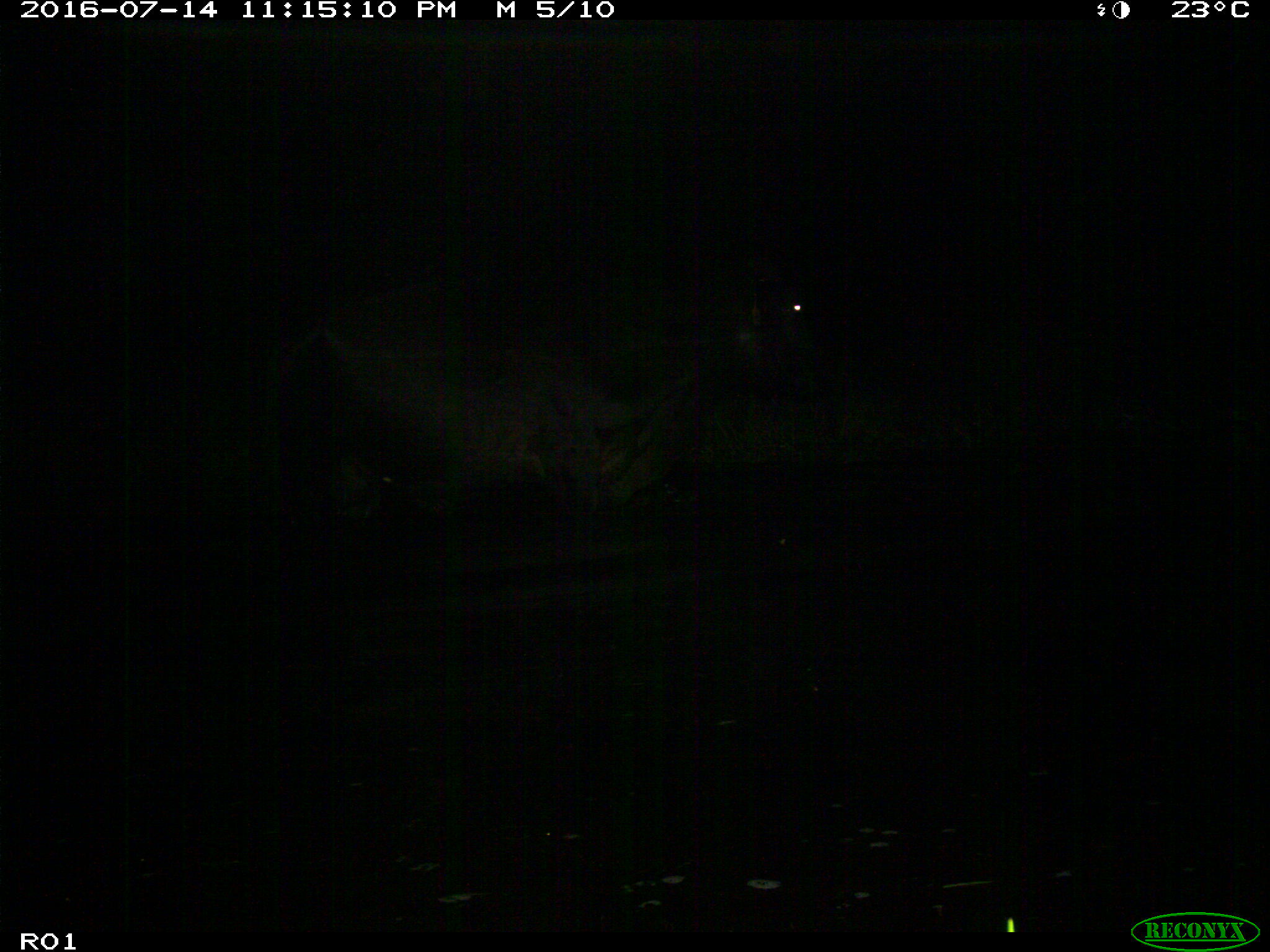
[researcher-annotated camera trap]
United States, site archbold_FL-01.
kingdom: Animalia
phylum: Chordata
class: Mammalia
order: Artiodactyla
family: Bovidae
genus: Bos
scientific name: Bos taurus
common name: domestic cow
Bos taurus (domestic cow).